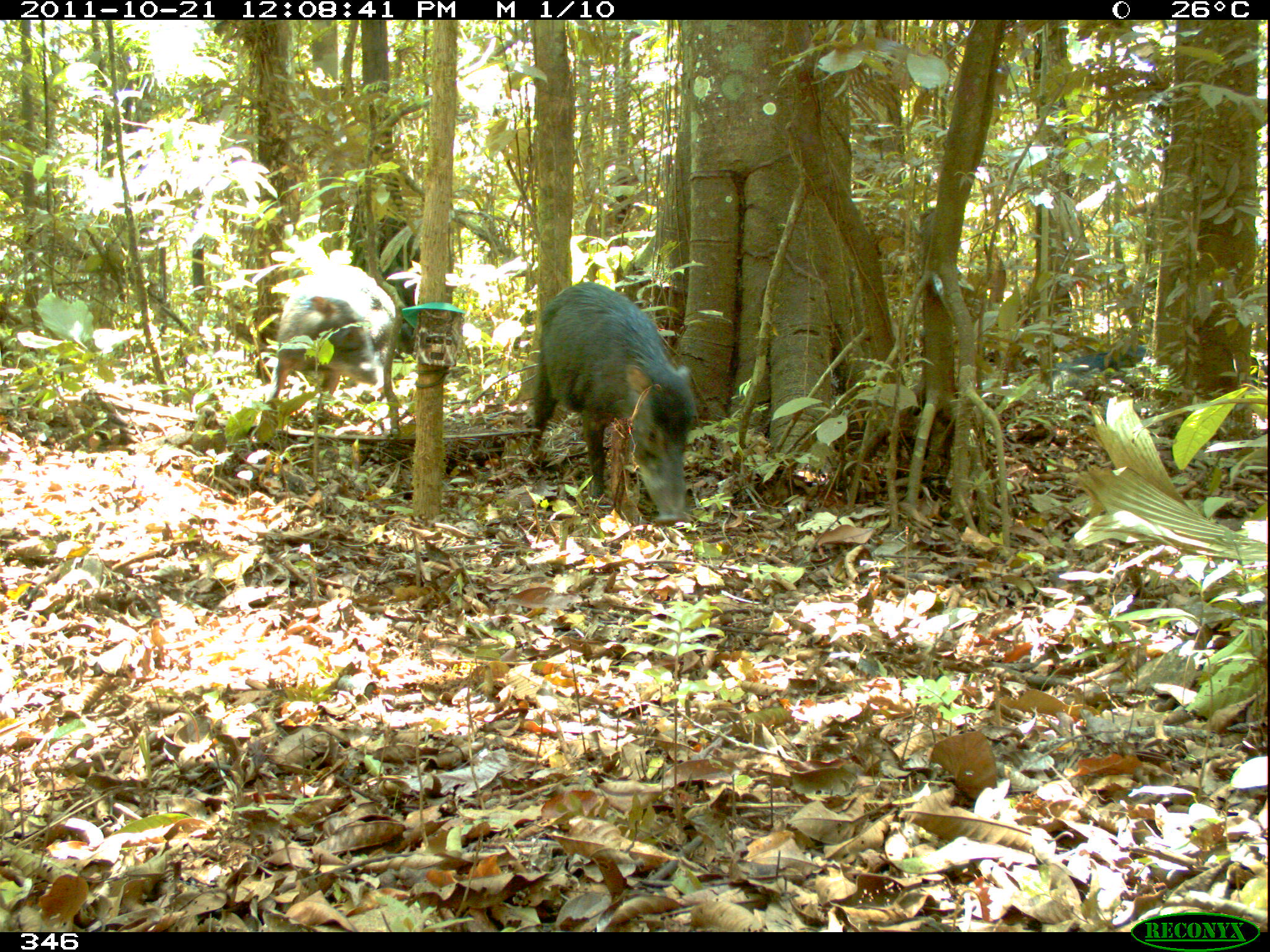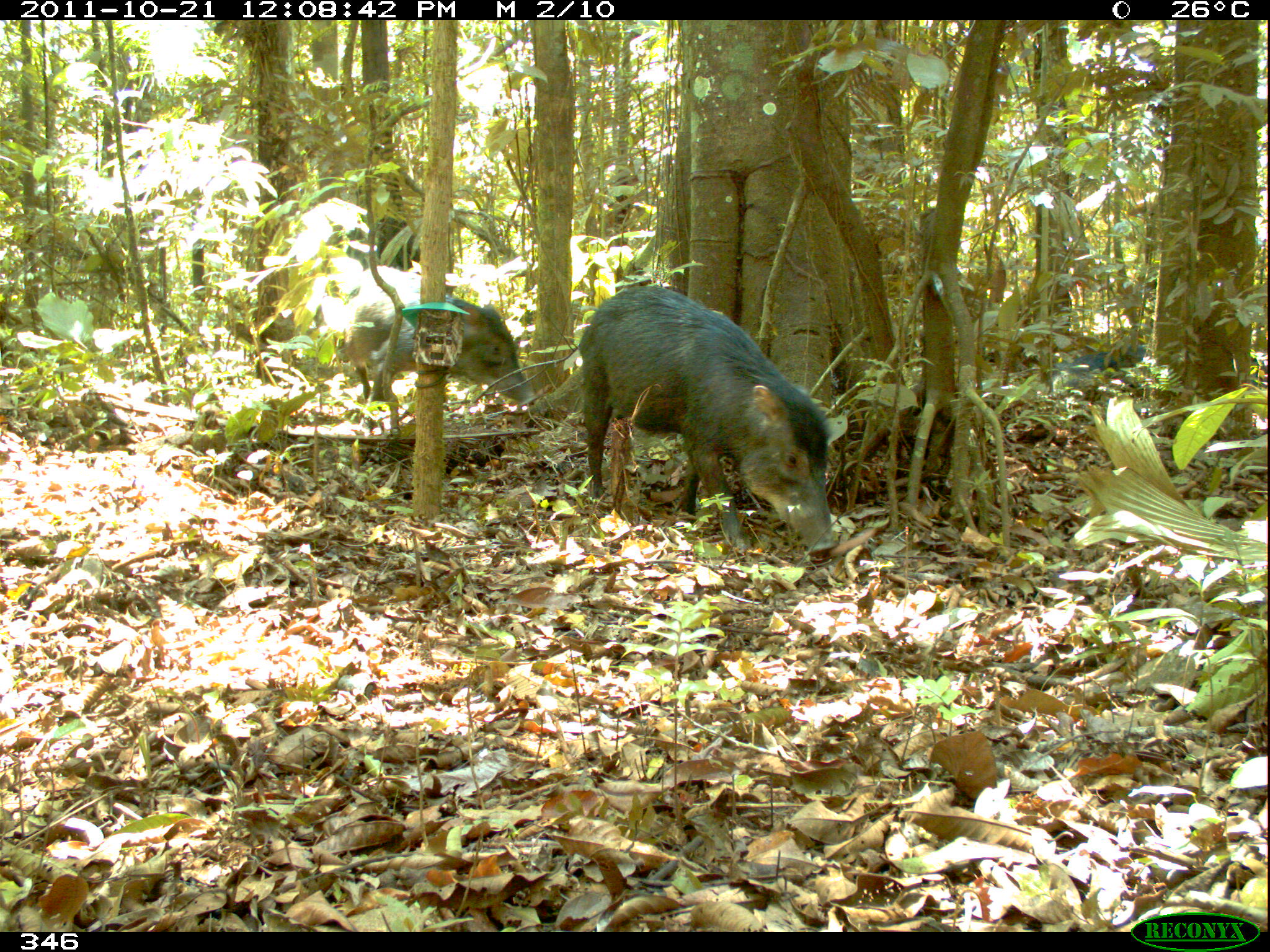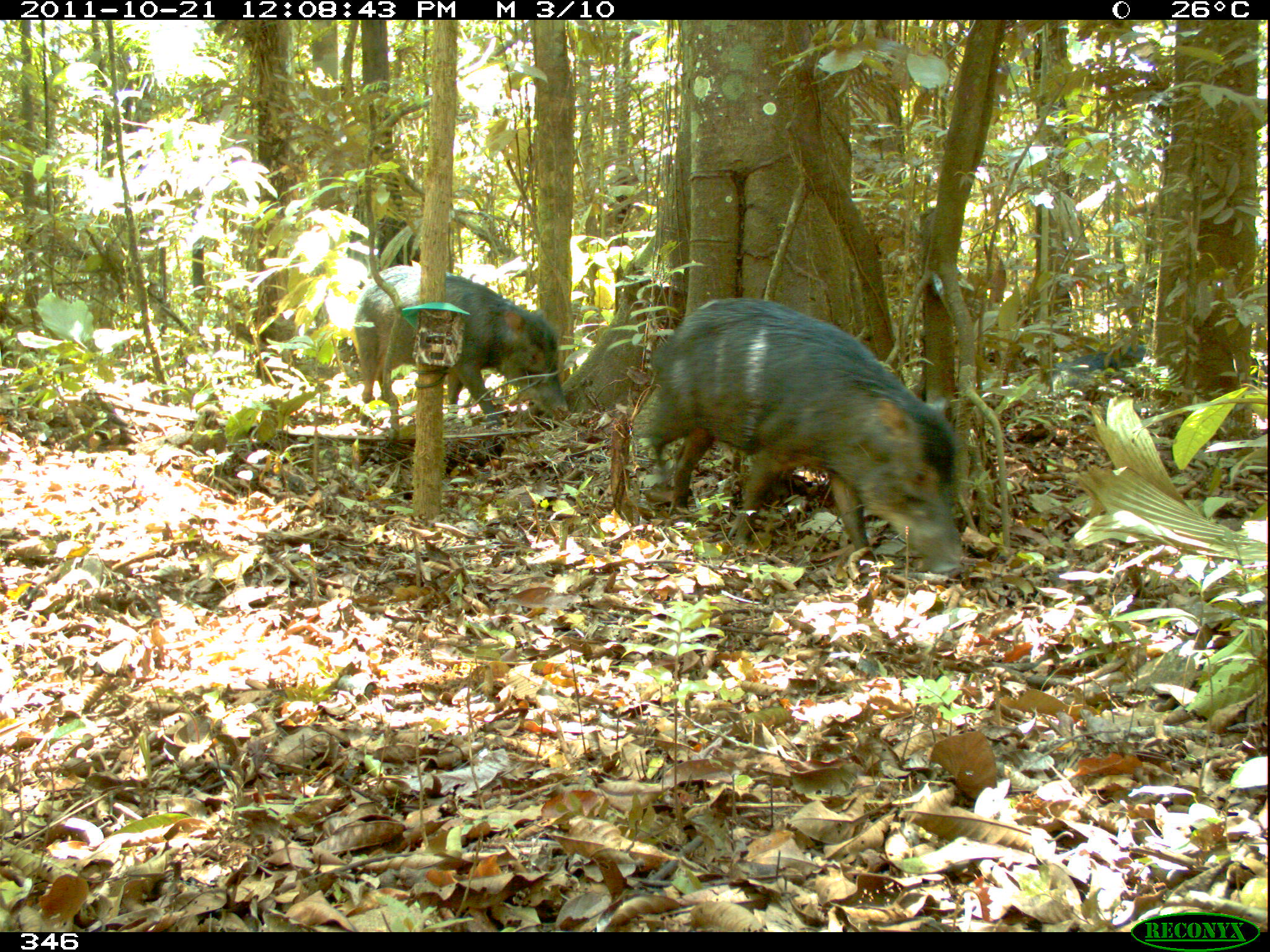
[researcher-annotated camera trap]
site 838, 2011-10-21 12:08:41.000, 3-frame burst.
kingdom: Animalia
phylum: Chordata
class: Mammalia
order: Artiodactyla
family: Tayassuidae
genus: Tayassu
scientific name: Tayassu pecari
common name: white-lipped peccary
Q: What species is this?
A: Tayassu pecari (white-lipped peccary).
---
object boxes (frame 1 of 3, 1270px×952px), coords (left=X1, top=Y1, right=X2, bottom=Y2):
tayassu pecari: (left=525, top=280, right=695, bottom=530); (left=260, top=264, right=403, bottom=453); (left=1043, top=341, right=1150, bottom=414); (left=376, top=247, right=422, bottom=359)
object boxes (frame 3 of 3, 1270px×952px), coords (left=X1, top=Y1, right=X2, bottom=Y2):
tayassu pecari: (left=640, top=296, right=964, bottom=574); (left=350, top=264, right=570, bottom=441); (left=1046, top=344, right=1147, bottom=395)